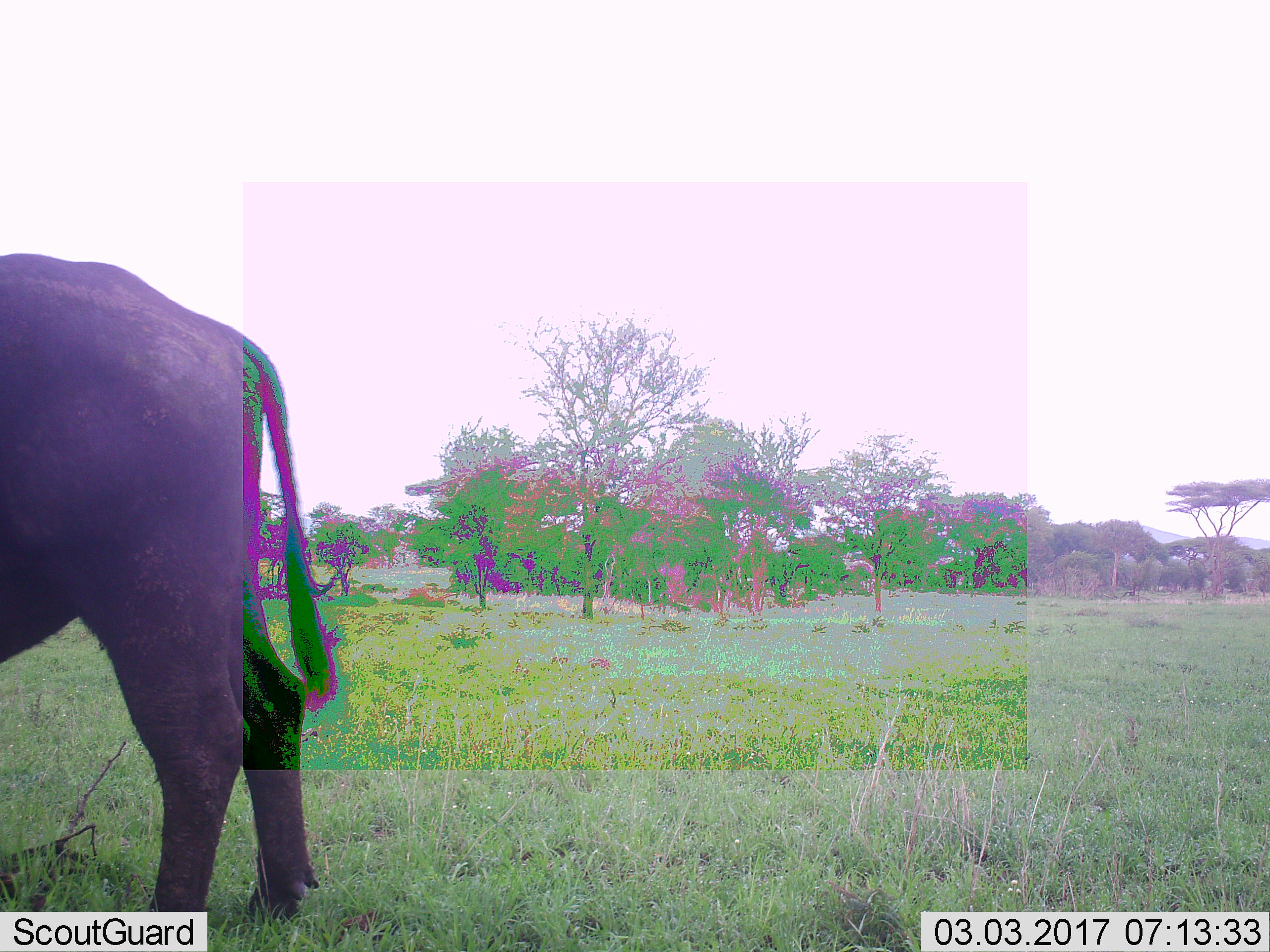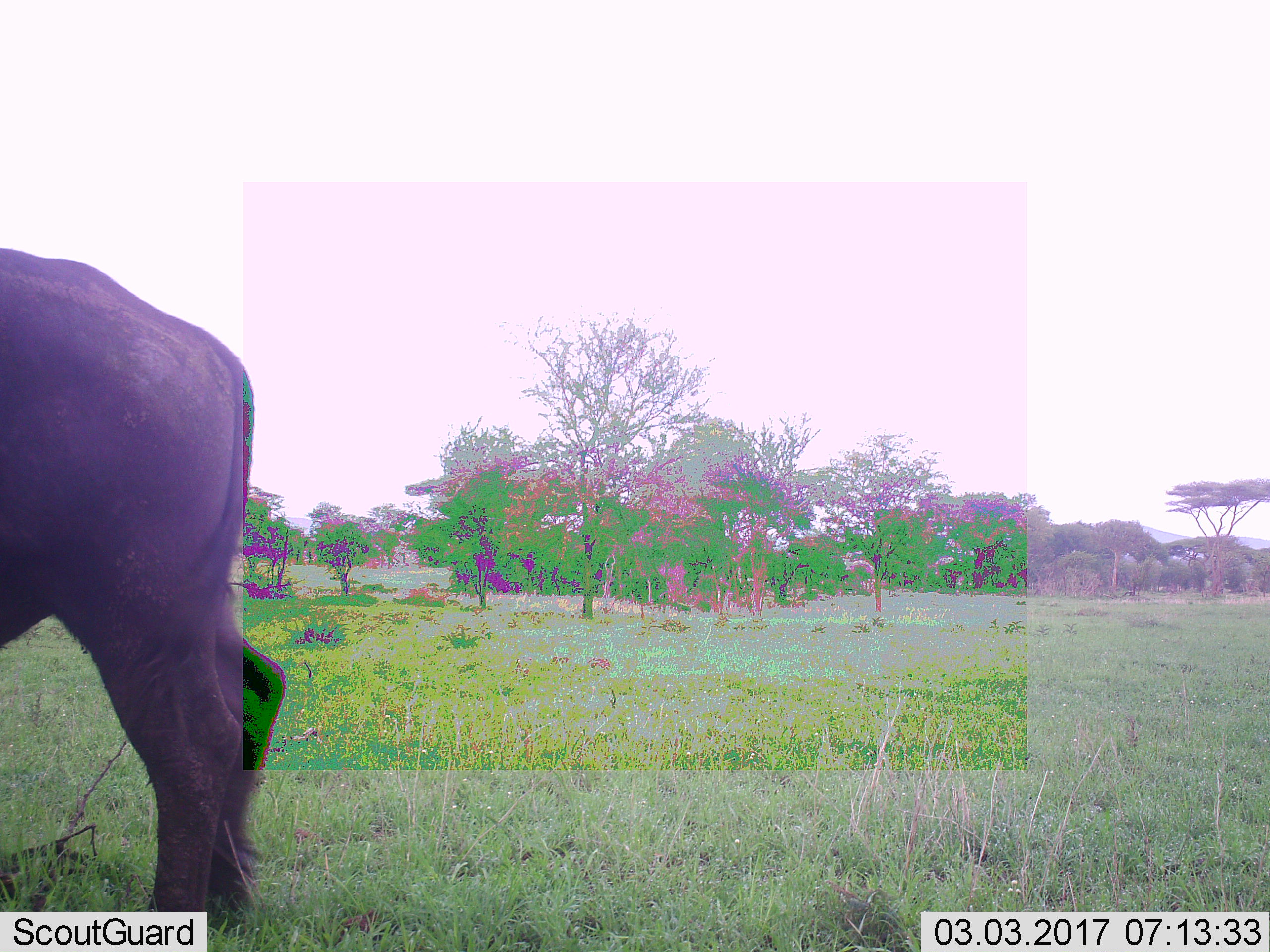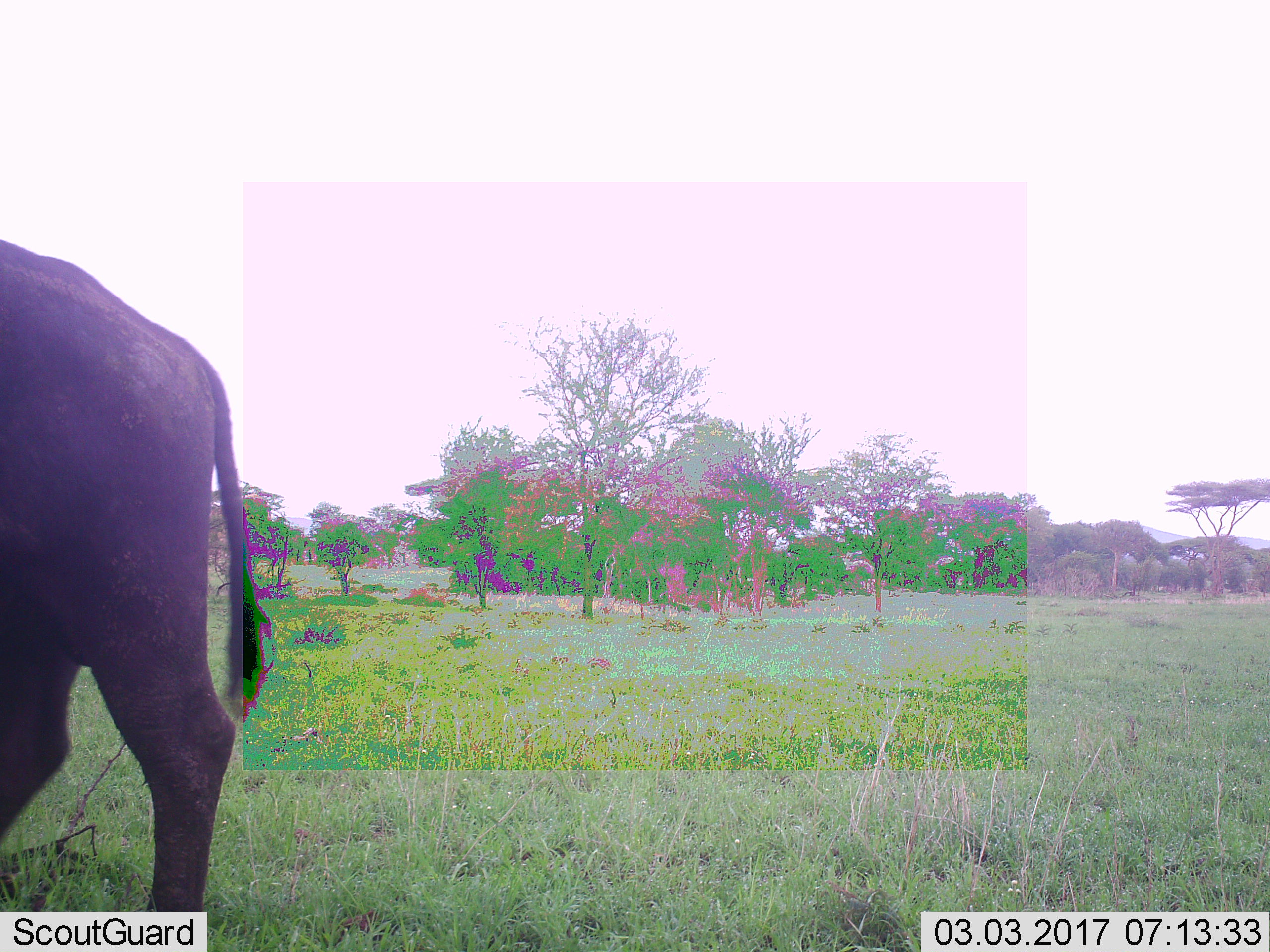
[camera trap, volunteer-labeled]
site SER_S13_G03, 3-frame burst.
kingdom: Animalia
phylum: Chordata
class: Mammalia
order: Artiodactyla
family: Bovidae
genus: Syncerus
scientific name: Syncerus caffer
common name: african buffalo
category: buffalo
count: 1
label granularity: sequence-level